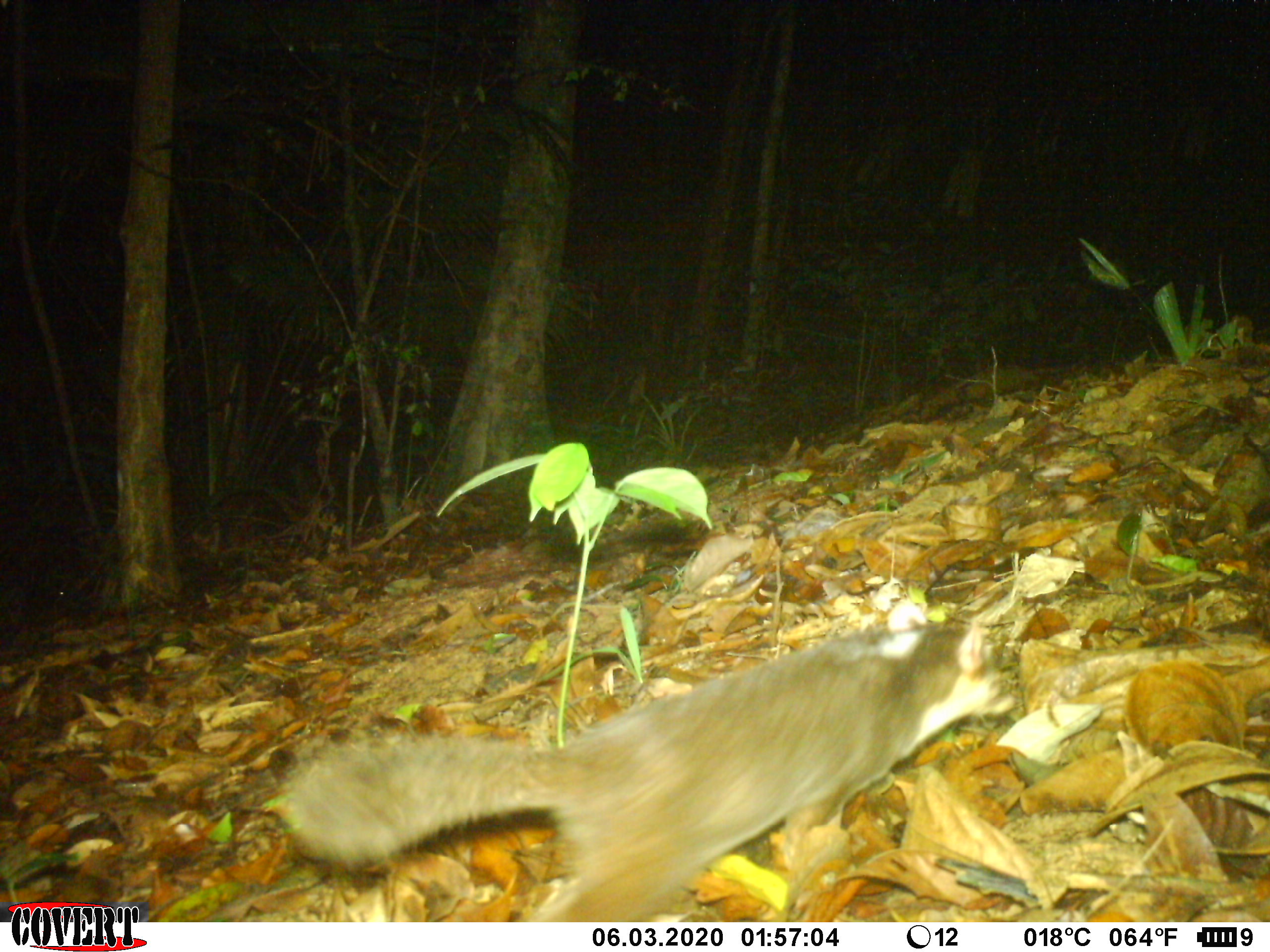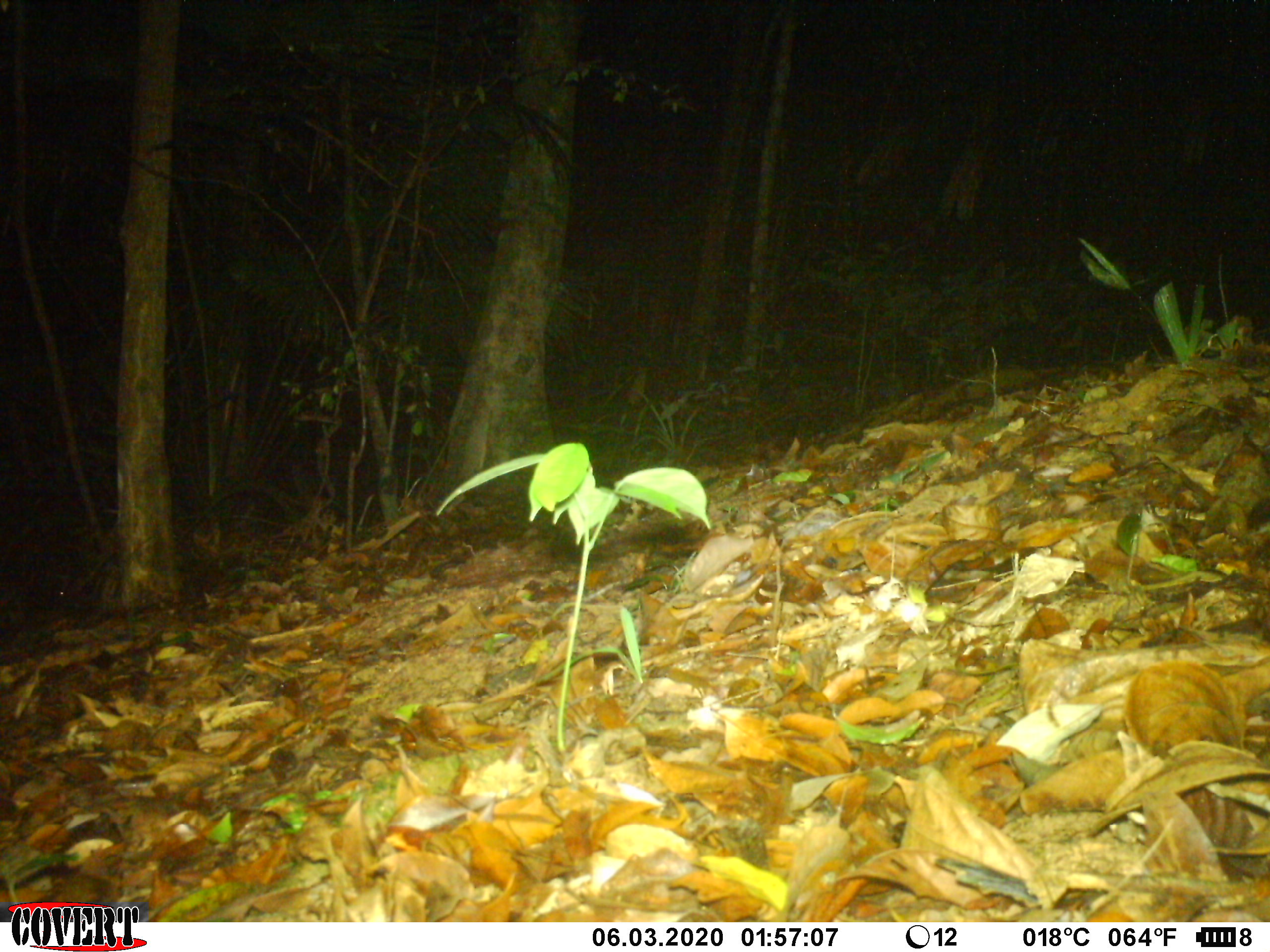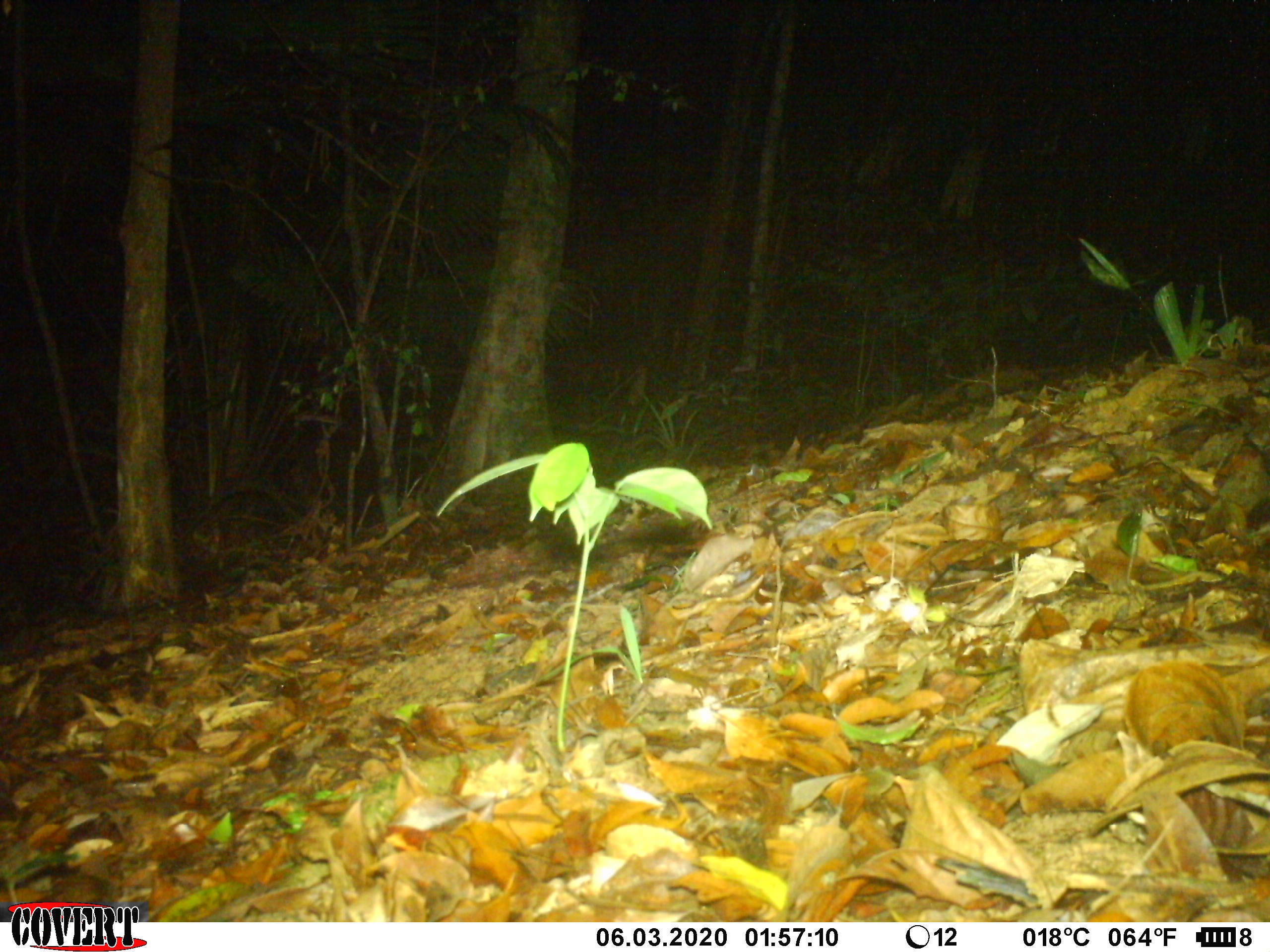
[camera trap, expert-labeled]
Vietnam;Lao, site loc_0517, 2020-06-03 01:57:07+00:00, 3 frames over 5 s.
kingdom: Animalia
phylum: Chordata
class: Mammalia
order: Carnivora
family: Mustelidae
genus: Melogale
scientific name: Melogale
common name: ferret badger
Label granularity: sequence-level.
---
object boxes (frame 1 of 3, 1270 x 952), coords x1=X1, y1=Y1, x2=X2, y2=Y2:
ferret badger: x1=276, y1=585, x2=1017, y2=921